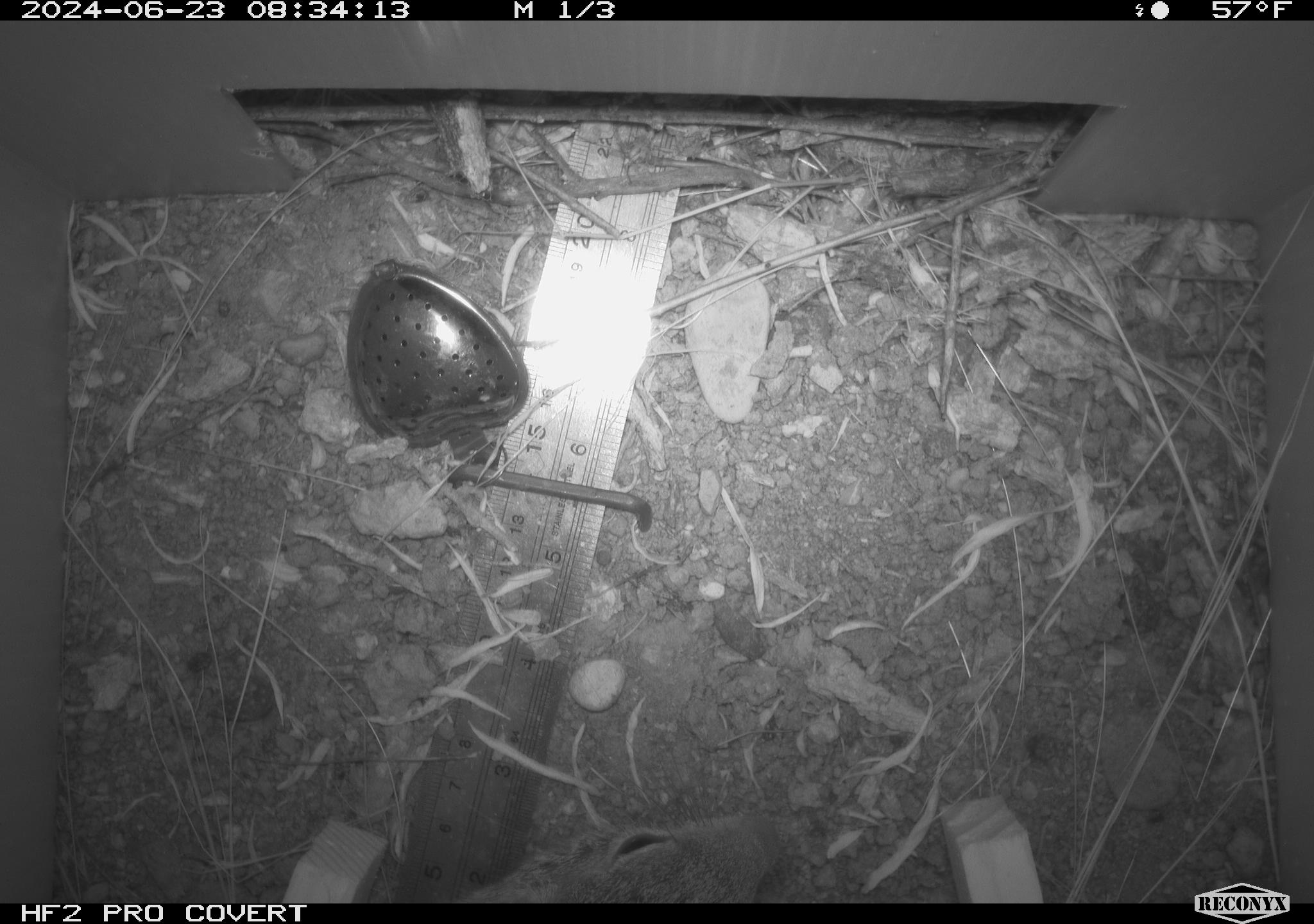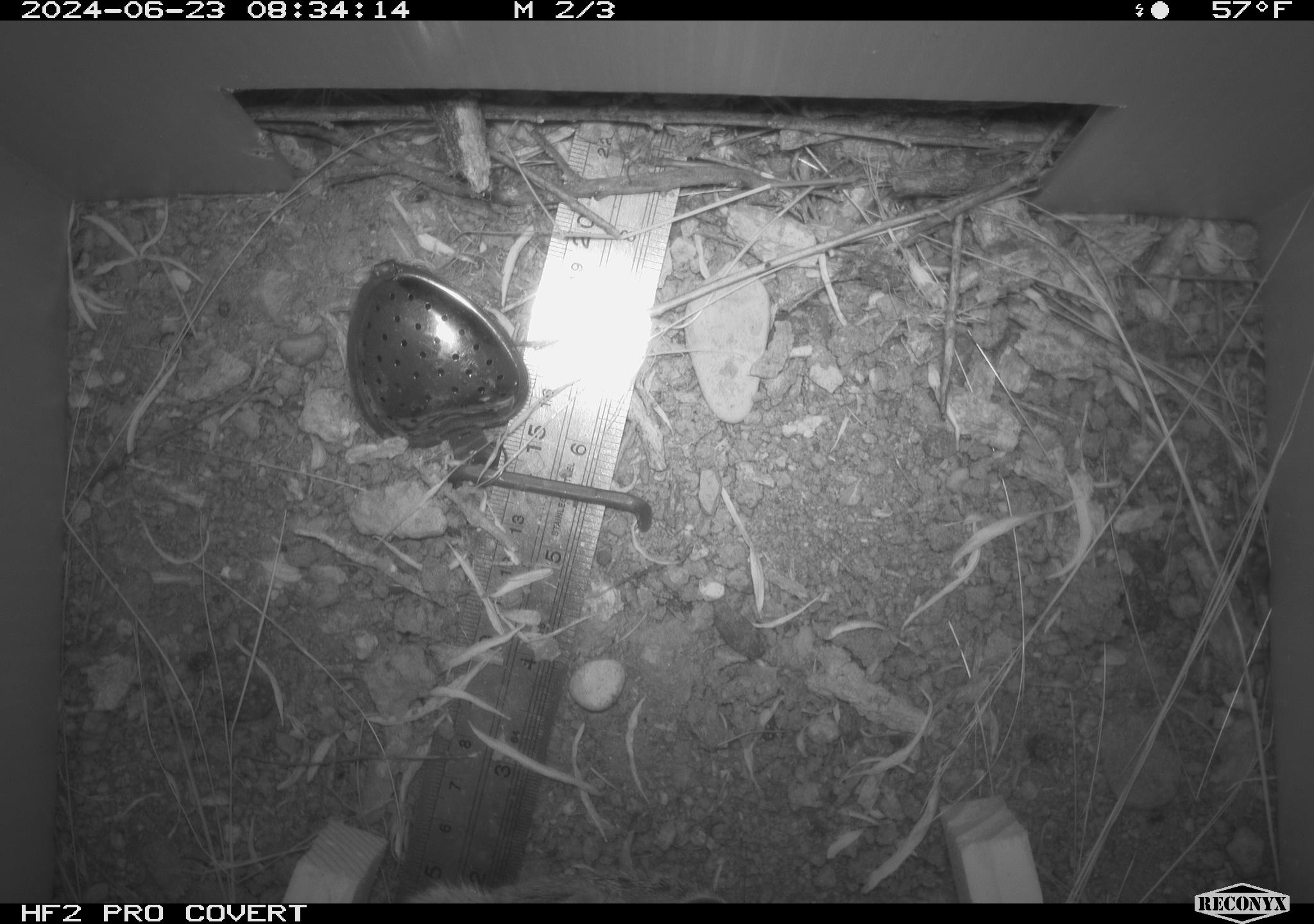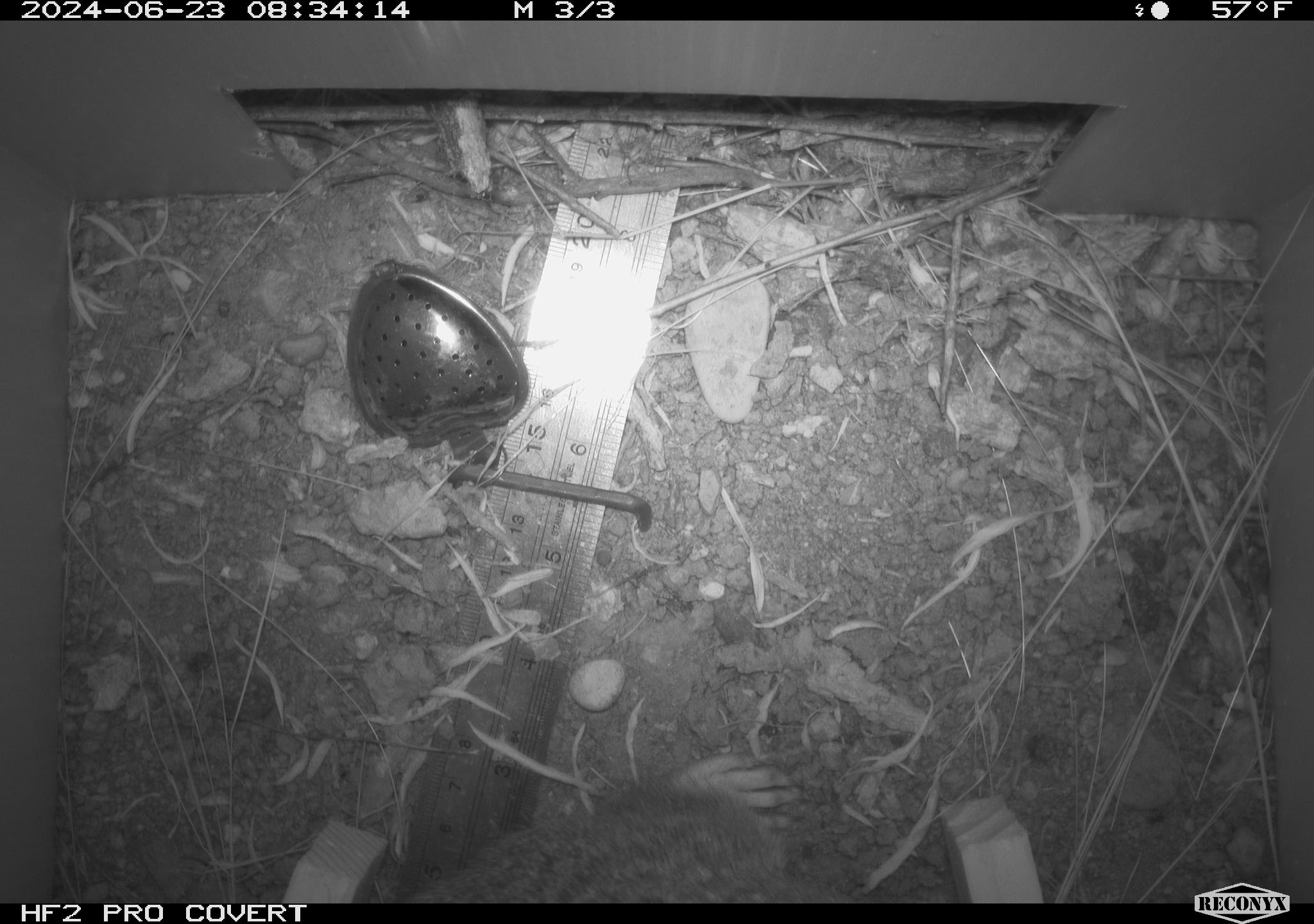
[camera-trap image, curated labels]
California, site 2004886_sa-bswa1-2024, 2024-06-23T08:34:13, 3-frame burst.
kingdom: Animalia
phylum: Chordata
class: Mammalia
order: Rodentia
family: Sciuridae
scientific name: Sciuridae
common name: squirrels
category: sciuridae family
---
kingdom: Animalia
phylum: Chordata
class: Mammalia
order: Rodentia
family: Sciuridae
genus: Otospermophilus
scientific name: Otospermophilus beecheyi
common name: california ground squirrel